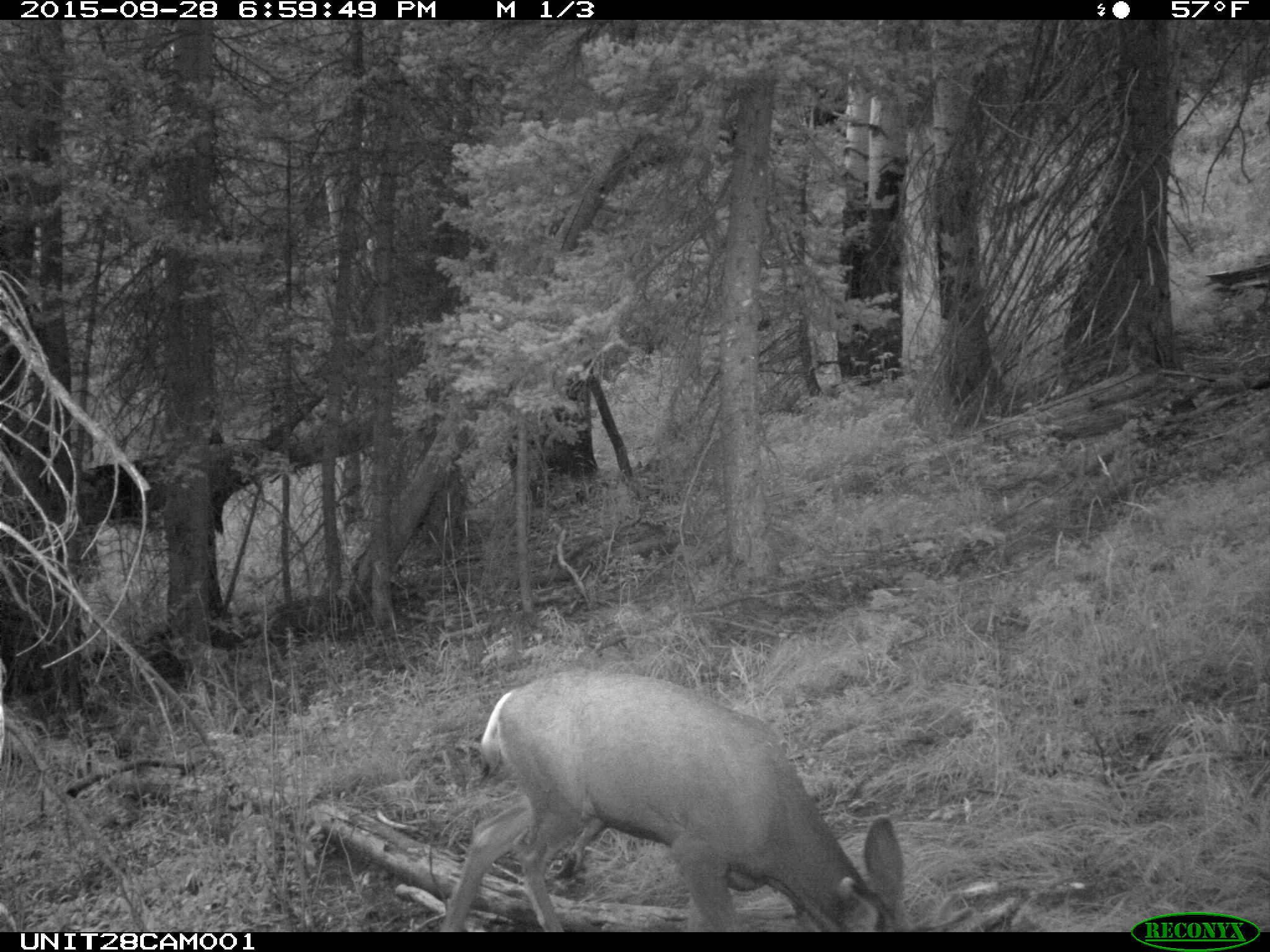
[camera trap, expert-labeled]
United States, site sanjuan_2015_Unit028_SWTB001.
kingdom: Animalia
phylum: Chordata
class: Mammalia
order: Artiodactyla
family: Cervidae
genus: Odocoileus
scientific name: Odocoileus hemionus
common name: mule deer